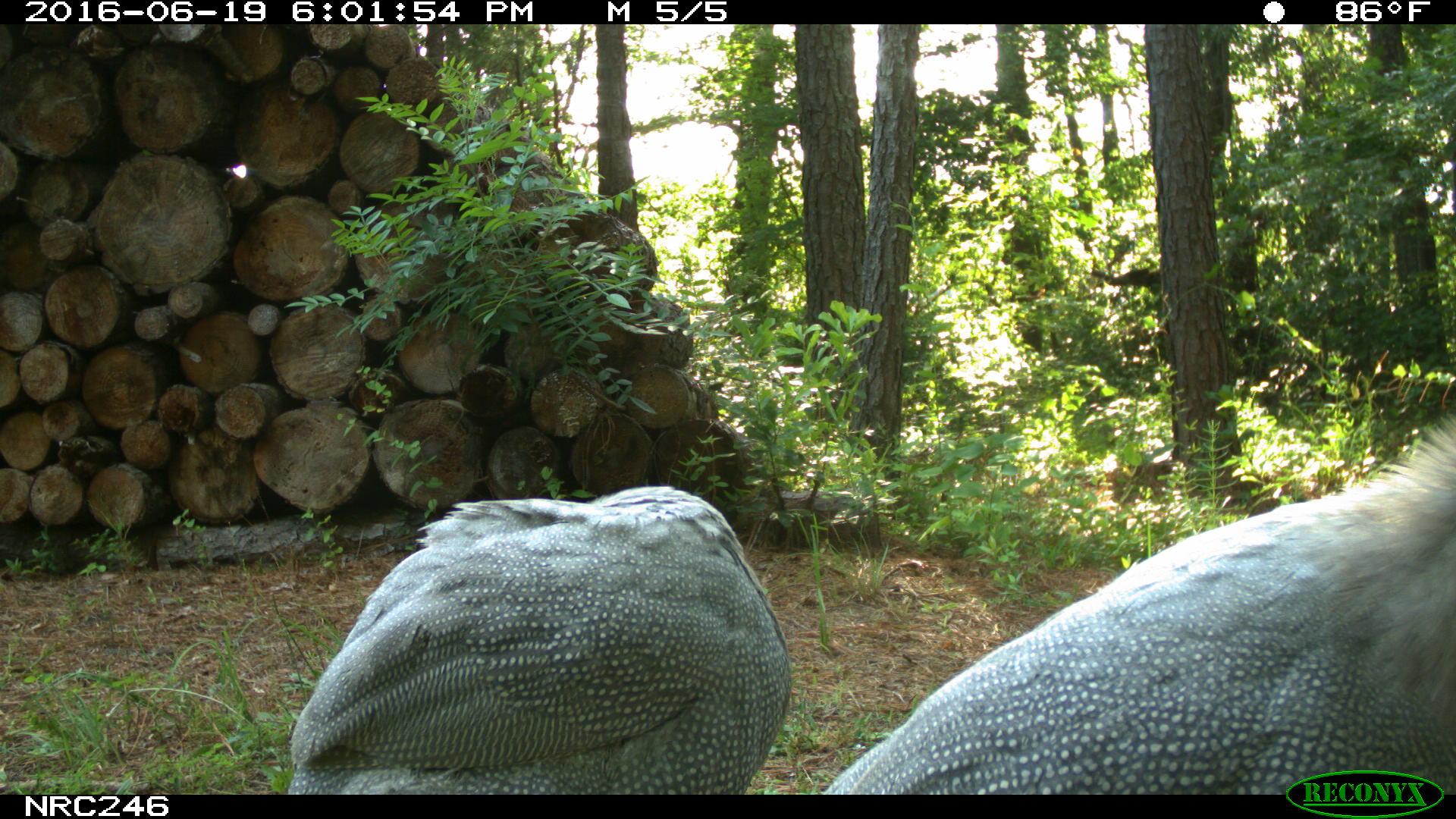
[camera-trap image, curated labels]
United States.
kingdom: Animalia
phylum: Chordata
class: Aves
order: Galliformes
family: Phasianidae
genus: Meleagris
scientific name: Meleagris gallopavo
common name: wild turkey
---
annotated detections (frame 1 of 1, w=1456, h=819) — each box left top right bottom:
Wild Turkey: 817 405 1456 788; 281 485 802 791